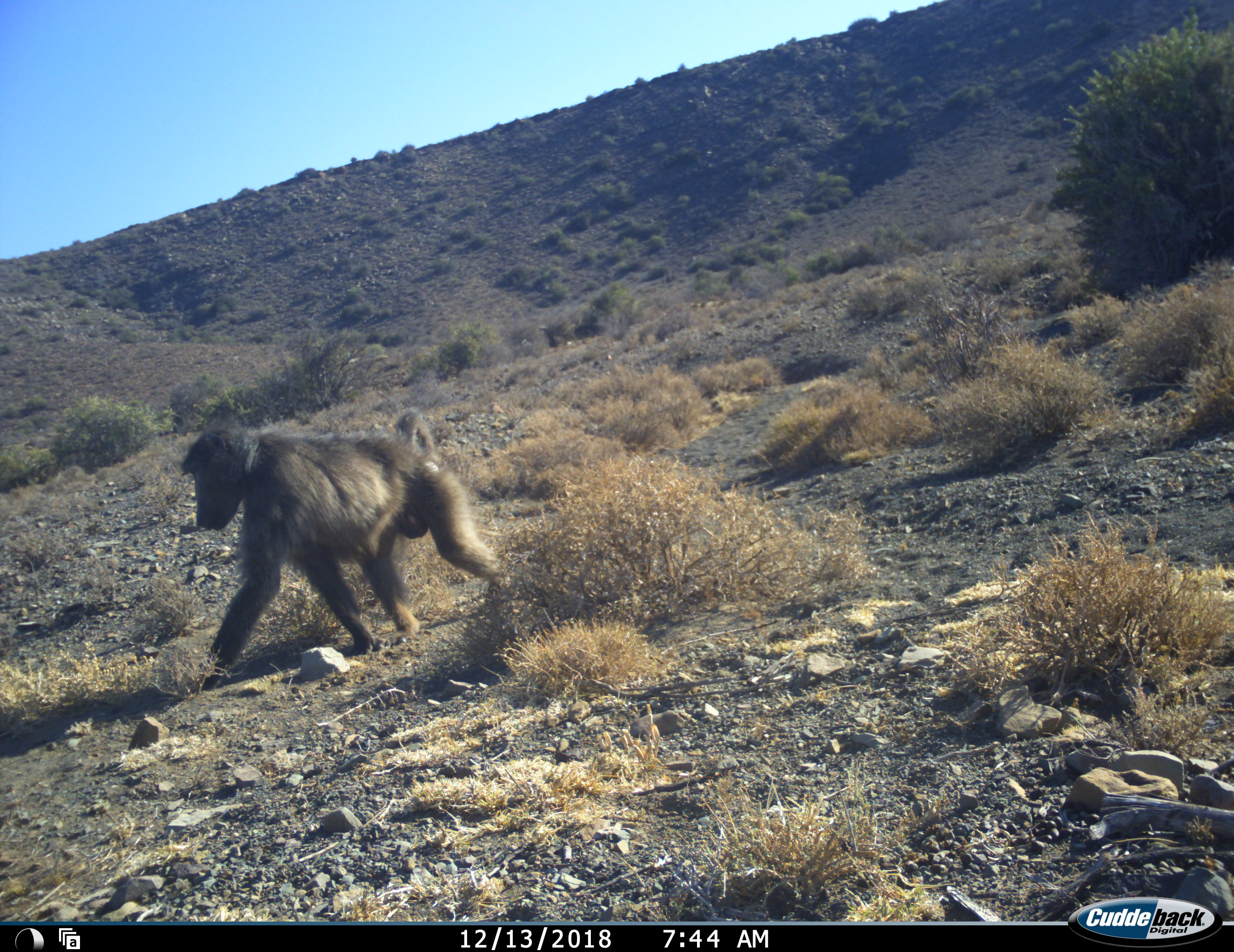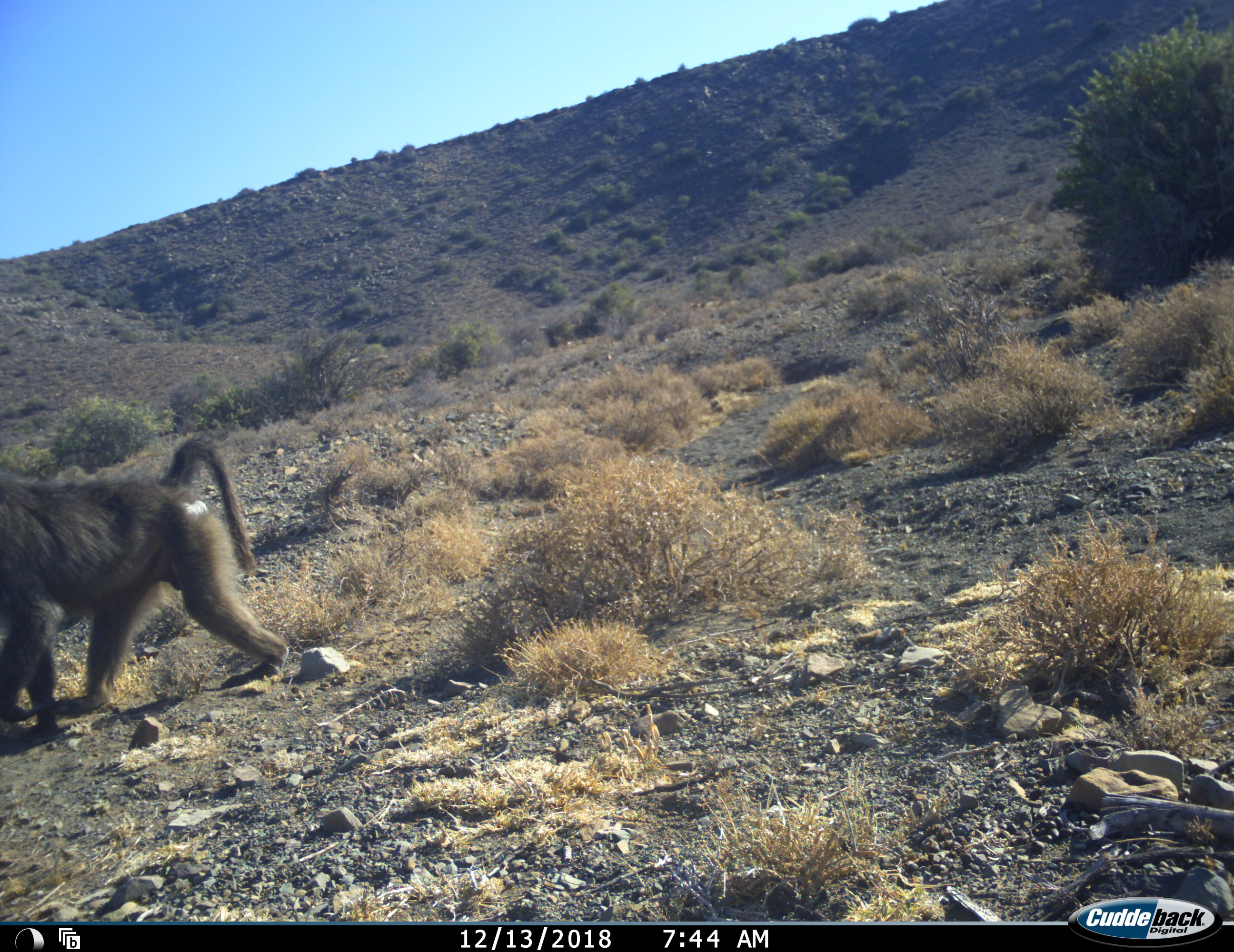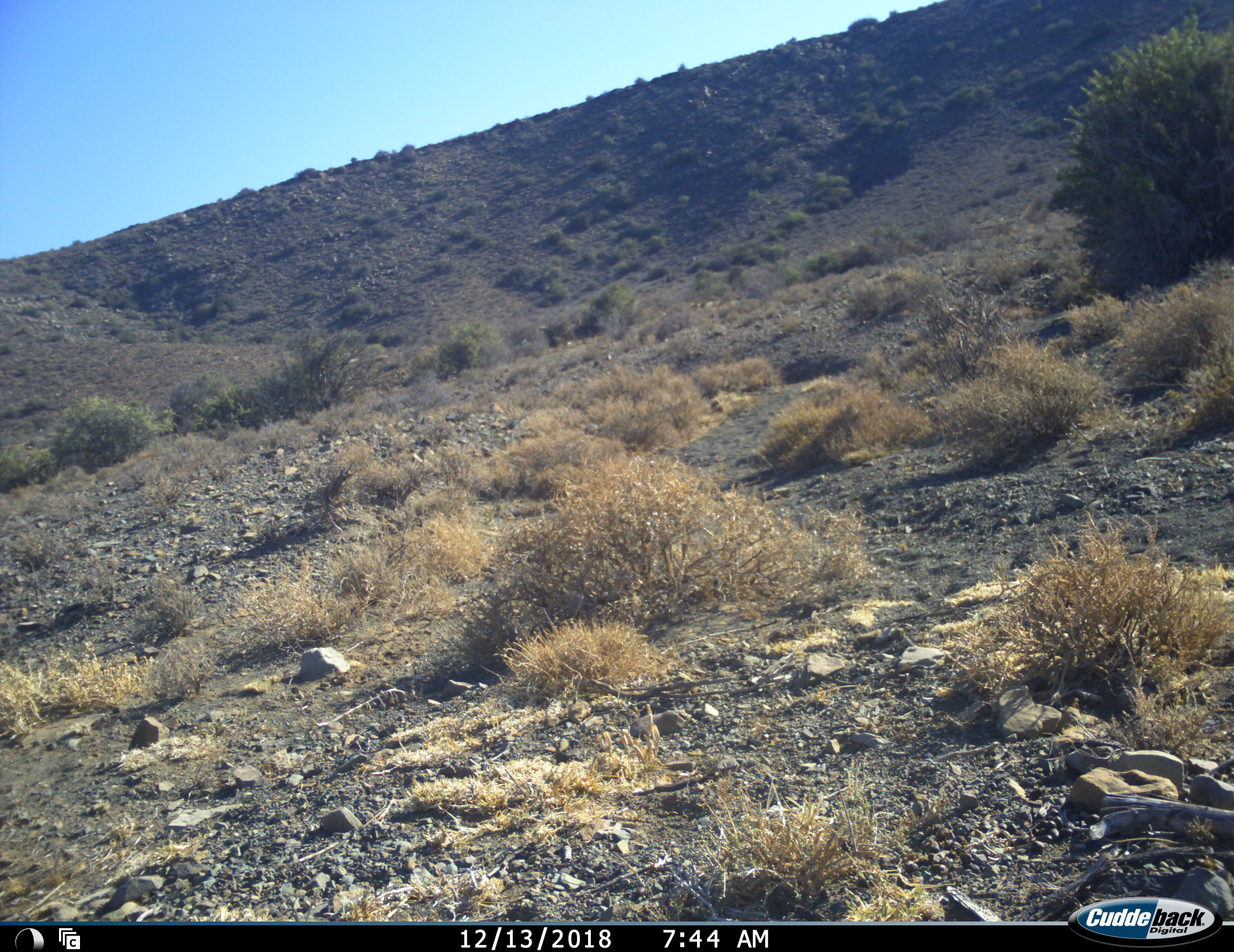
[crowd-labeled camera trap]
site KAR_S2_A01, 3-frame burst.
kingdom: Animalia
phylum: Chordata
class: Mammalia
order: Primates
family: Cercopithecidae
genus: Papio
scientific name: Papio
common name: baboon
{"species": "baboon (Papio)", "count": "1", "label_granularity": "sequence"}